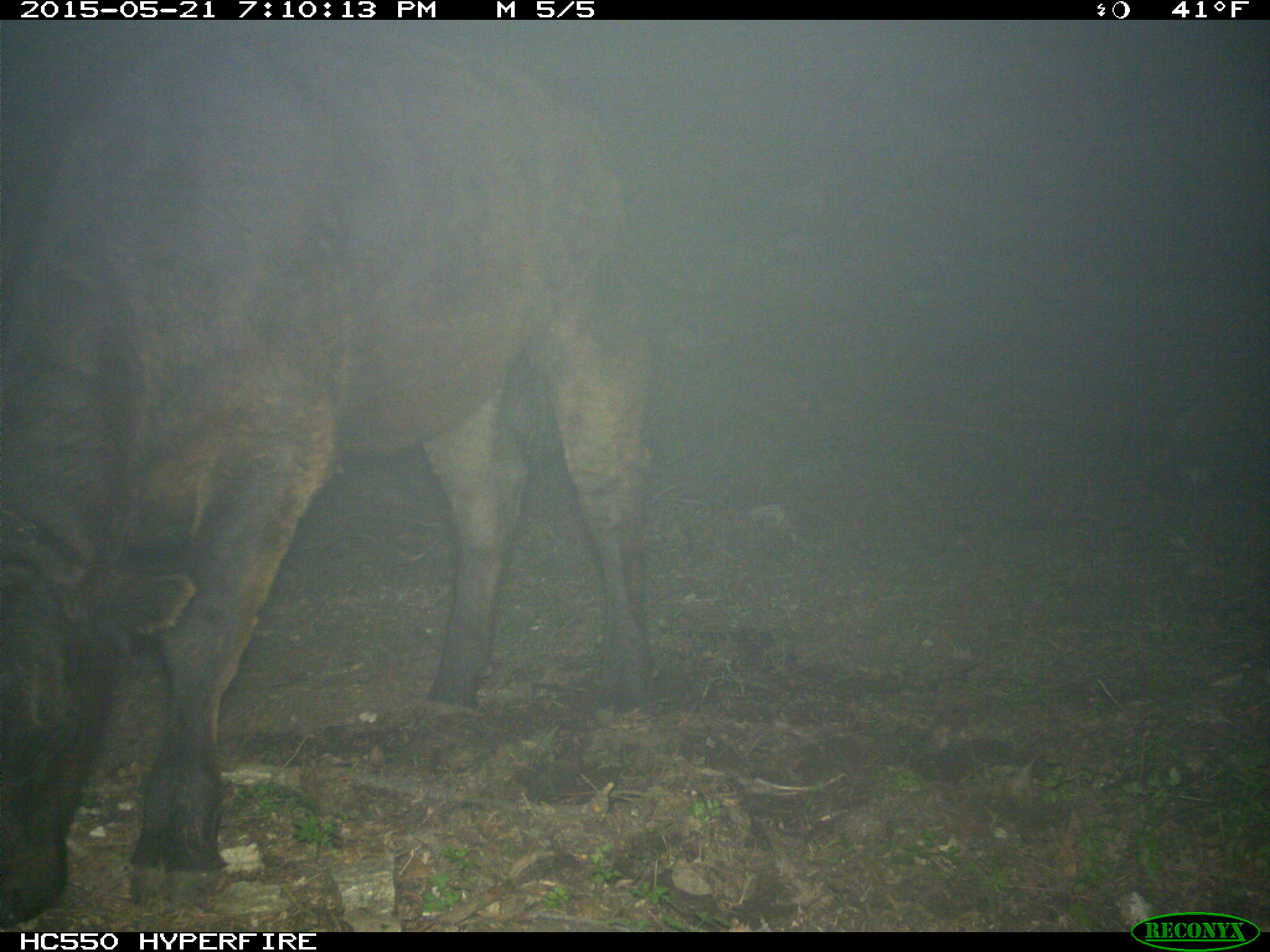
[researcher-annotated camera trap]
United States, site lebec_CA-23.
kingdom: Animalia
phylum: Chordata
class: Mammalia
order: Artiodactyla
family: Bovidae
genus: Bos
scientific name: Bos taurus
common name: domestic cow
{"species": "Bos taurus (domestic cow)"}